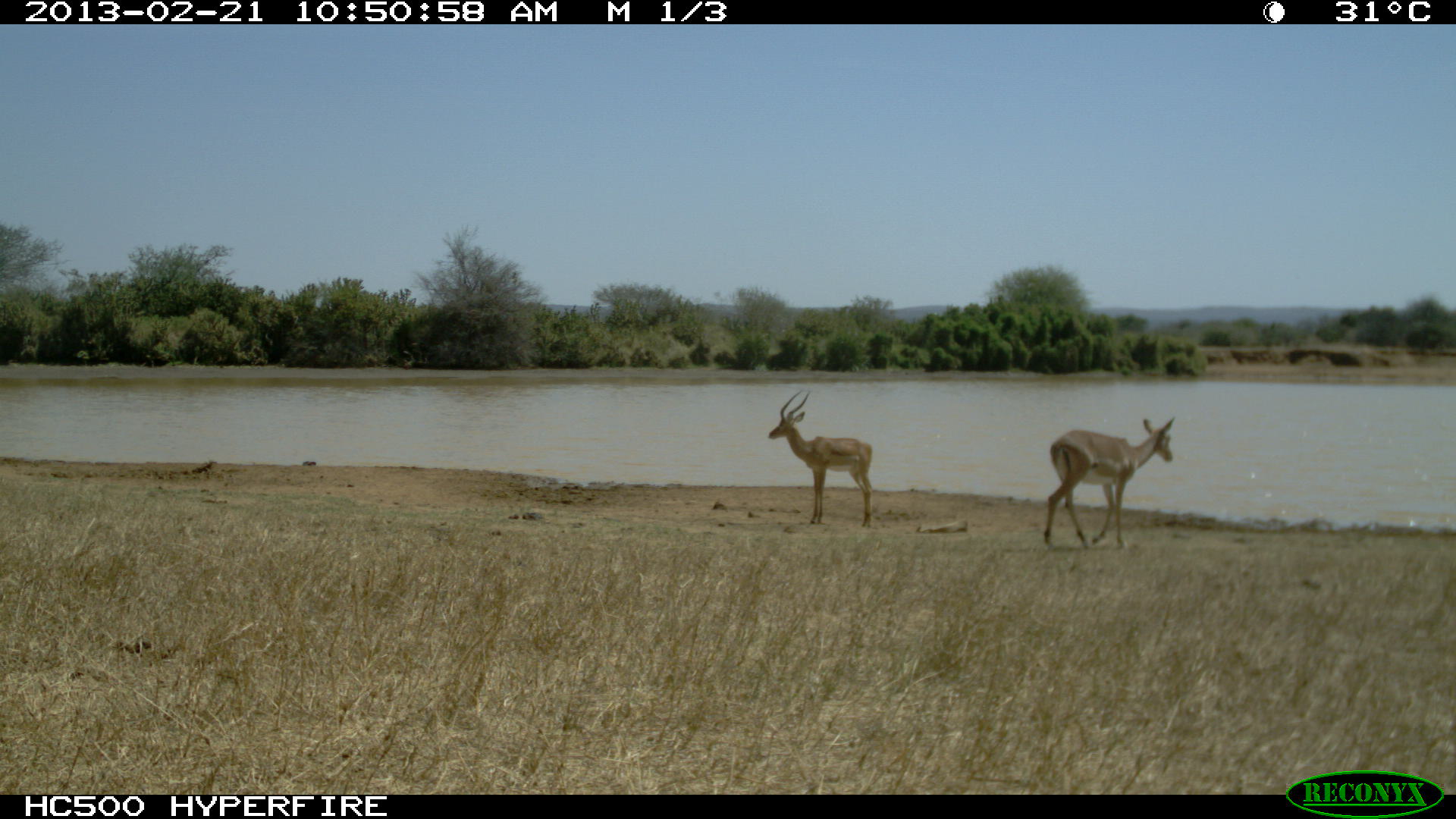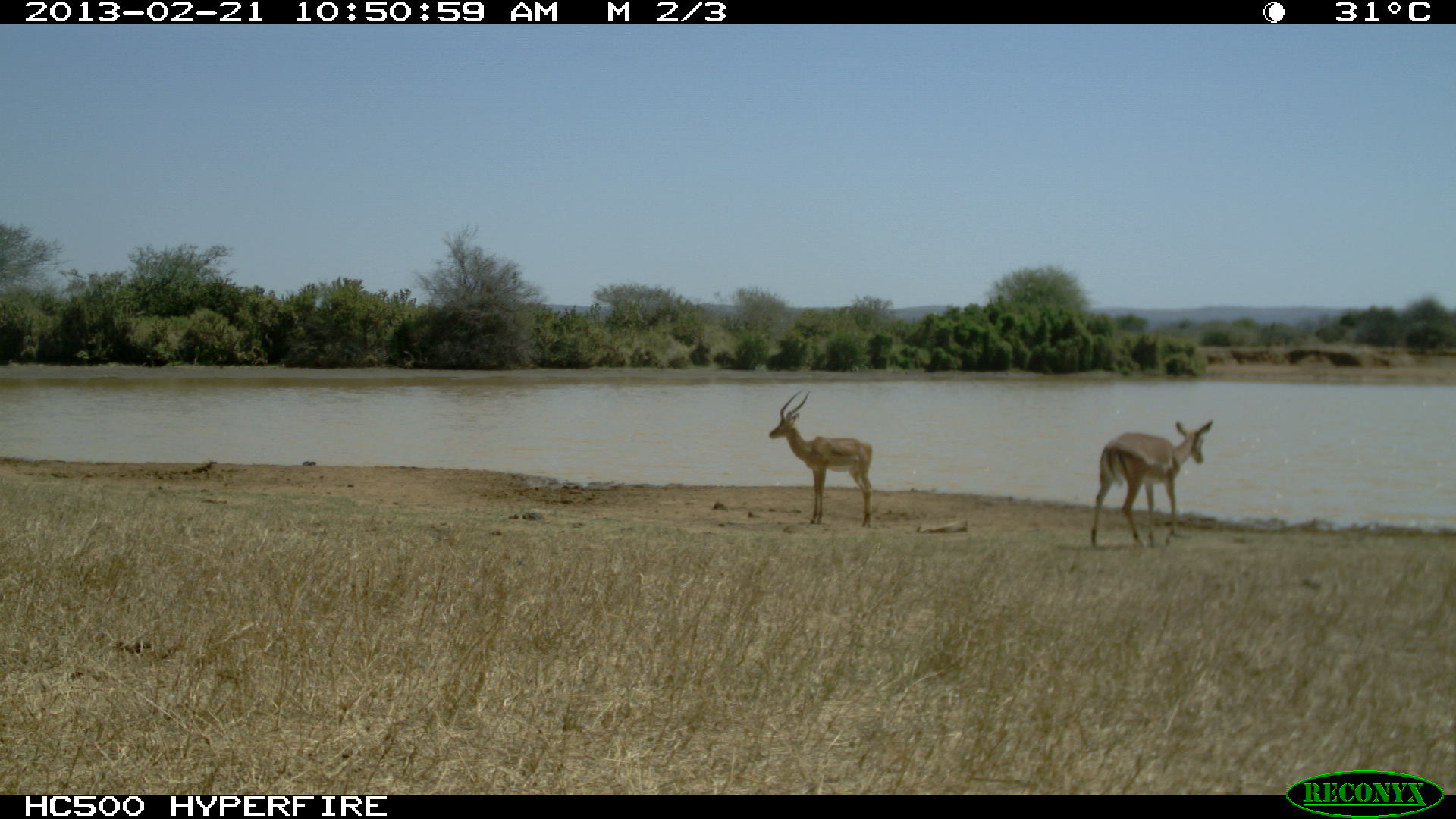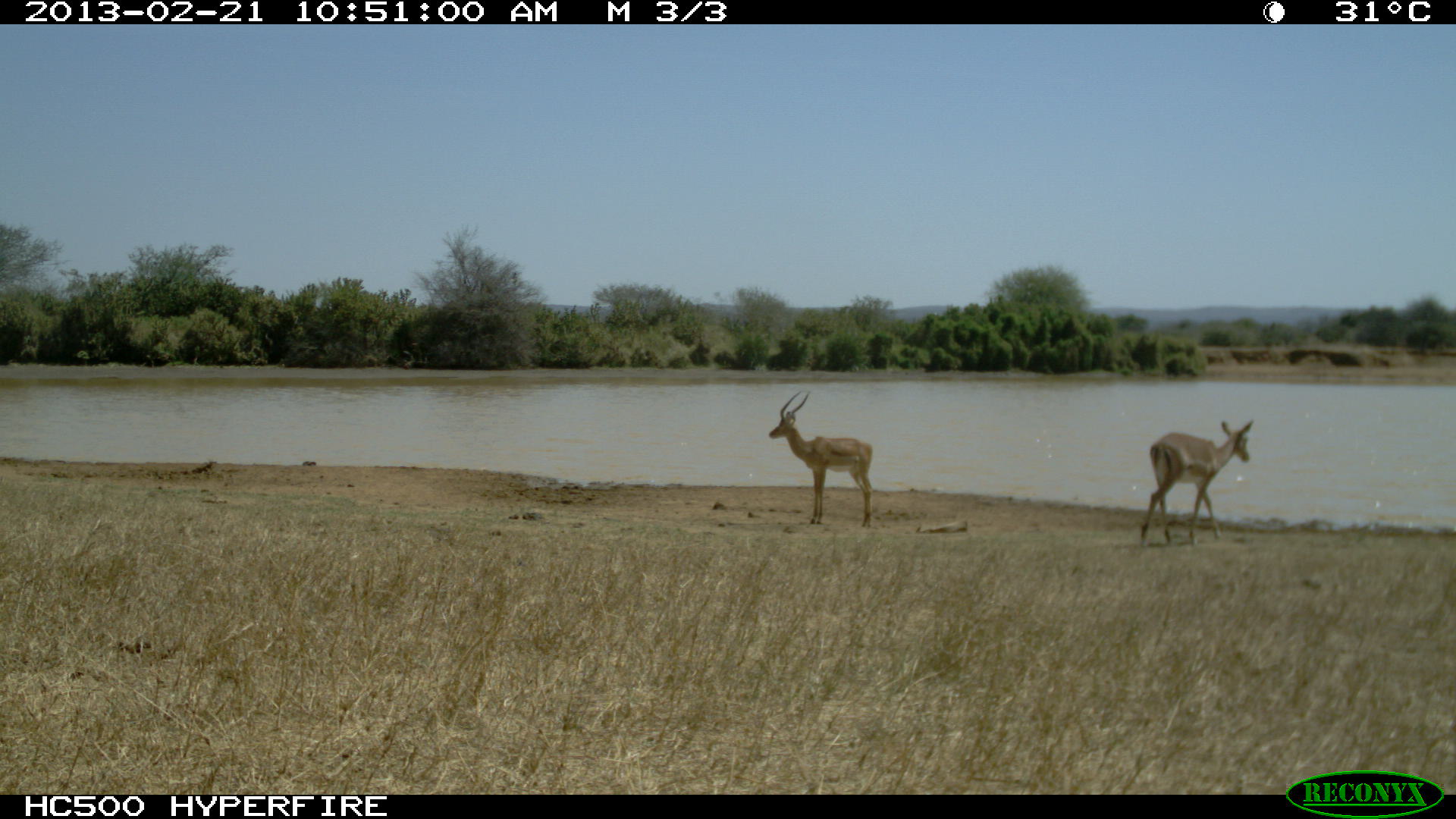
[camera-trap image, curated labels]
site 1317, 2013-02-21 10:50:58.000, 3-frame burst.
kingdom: Animalia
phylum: Chordata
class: Mammalia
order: Artiodactyla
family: Bovidae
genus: Aepyceros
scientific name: Aepyceros melampus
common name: impala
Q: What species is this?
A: Aepyceros melampus (impala).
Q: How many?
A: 2.